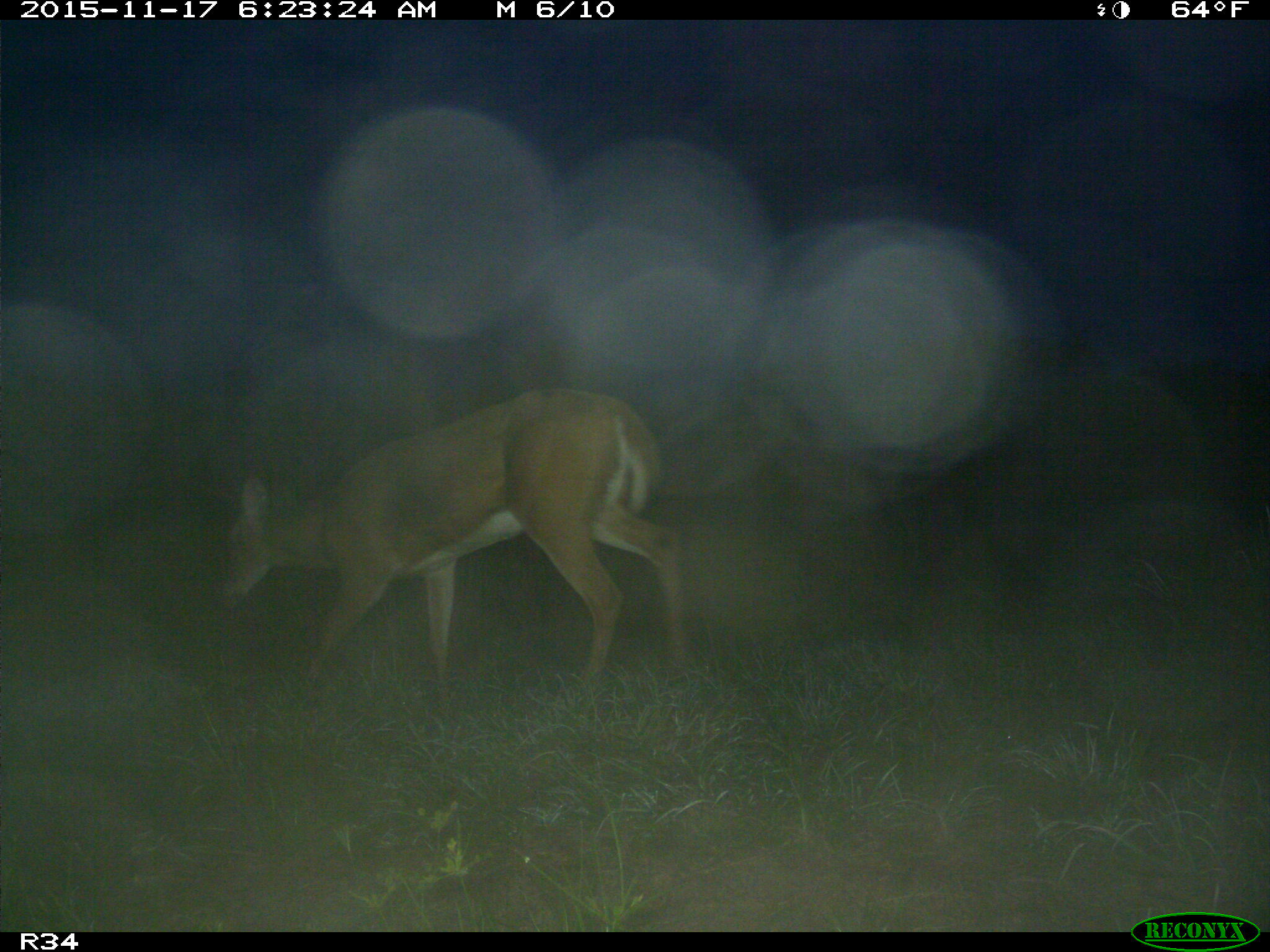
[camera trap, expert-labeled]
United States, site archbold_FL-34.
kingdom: Animalia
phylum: Chordata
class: Mammalia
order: Artiodactyla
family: Cervidae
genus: Odocoileus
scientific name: Odocoileus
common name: deer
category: unidentified deer